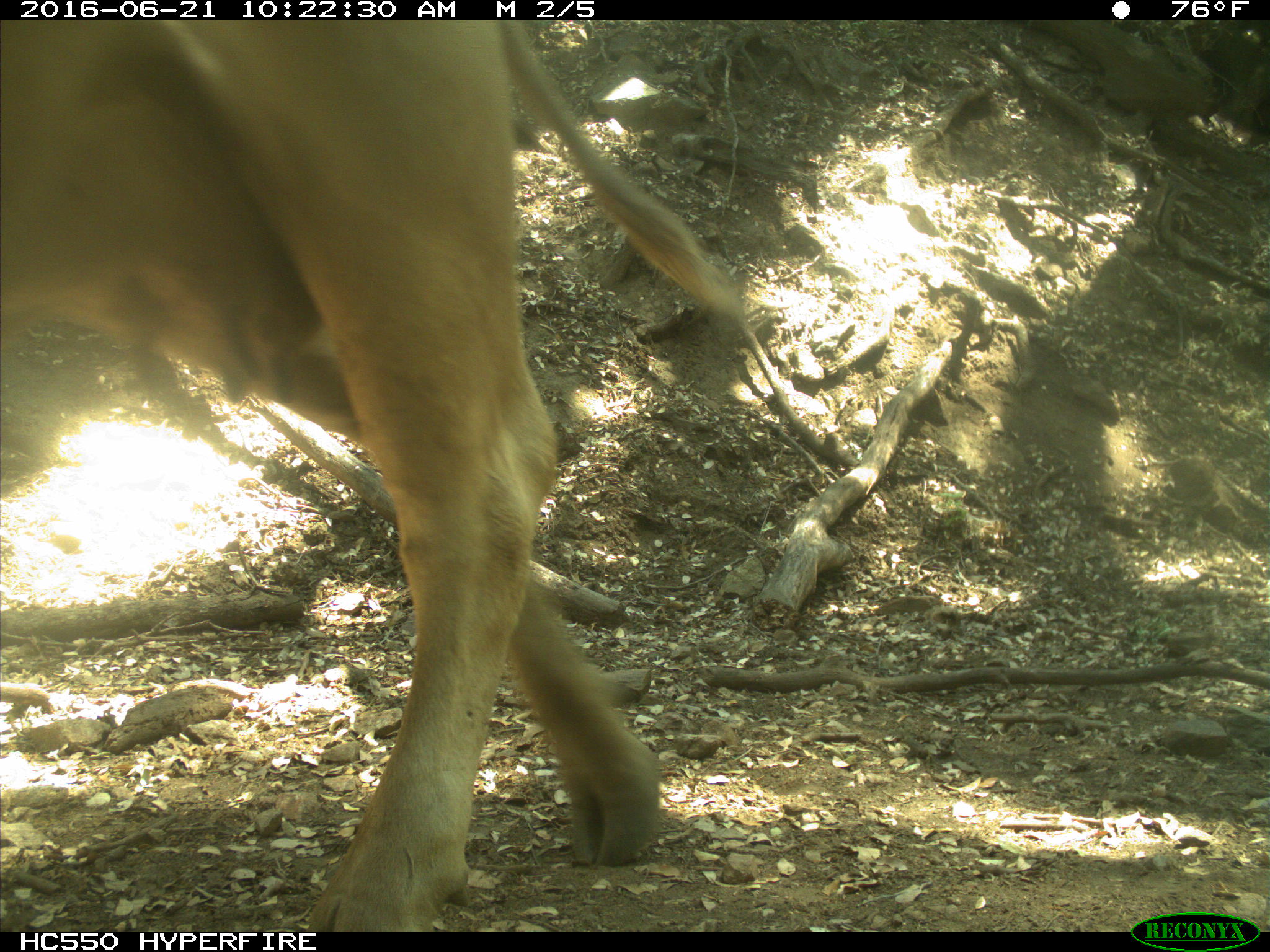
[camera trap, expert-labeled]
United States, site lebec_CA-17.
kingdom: Animalia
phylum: Chordata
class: Mammalia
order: Artiodactyla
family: Bovidae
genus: Bos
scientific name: Bos taurus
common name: domestic cow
Bos taurus (domestic cow).